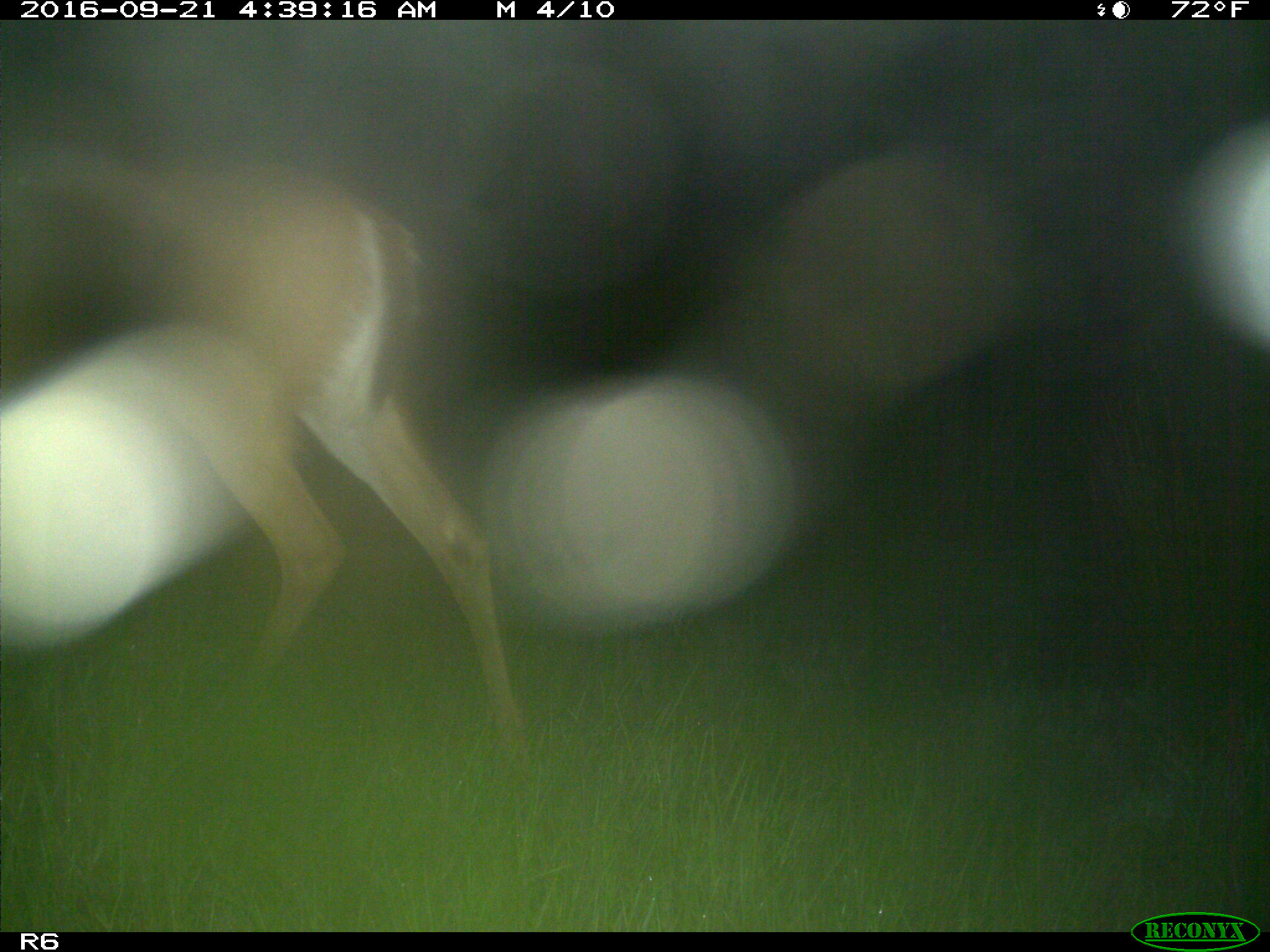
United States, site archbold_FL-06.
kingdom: Animalia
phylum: Chordata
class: Mammalia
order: Artiodactyla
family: Cervidae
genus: Odocoileus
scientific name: Odocoileus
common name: deer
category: unidentified deer